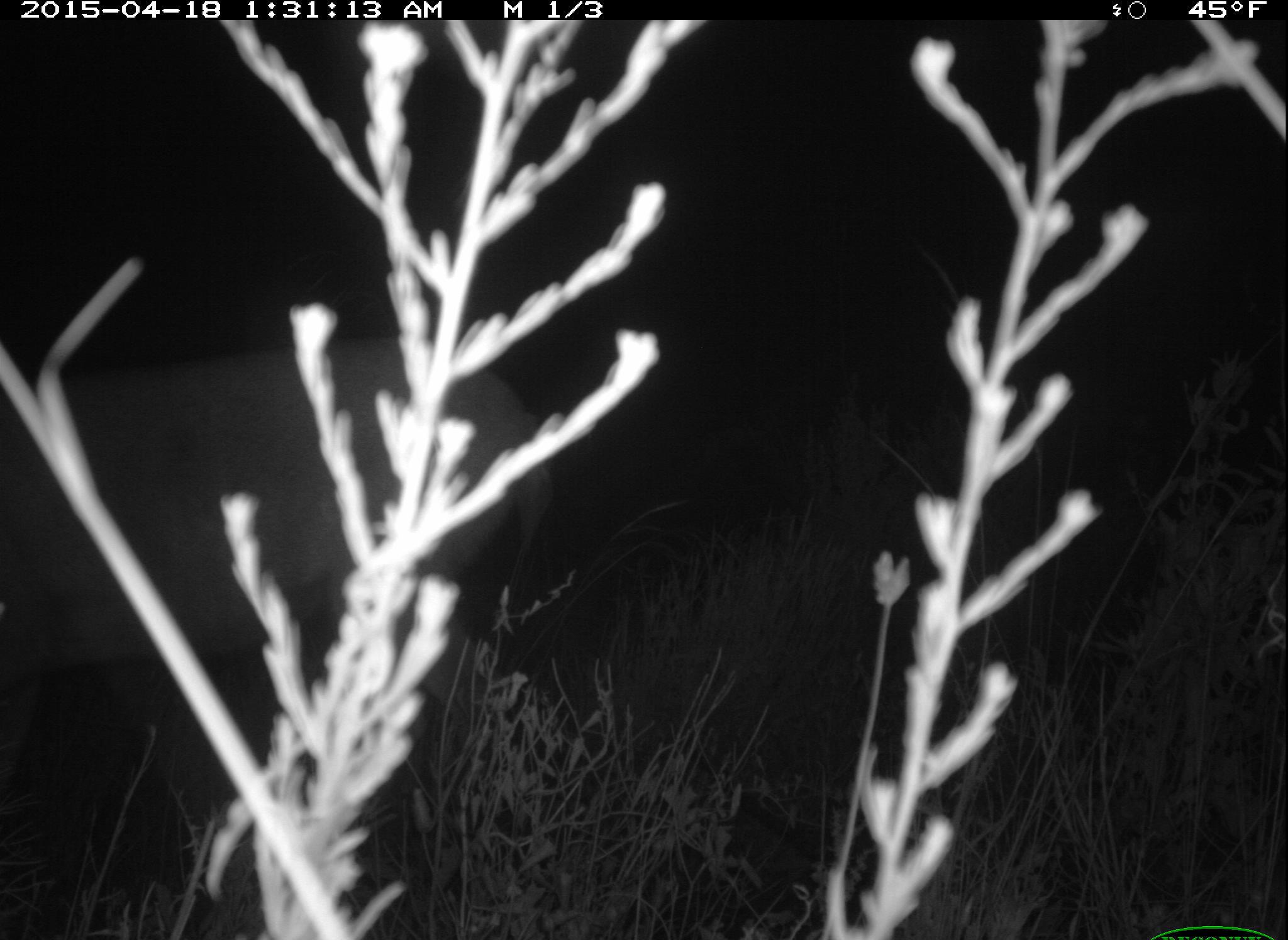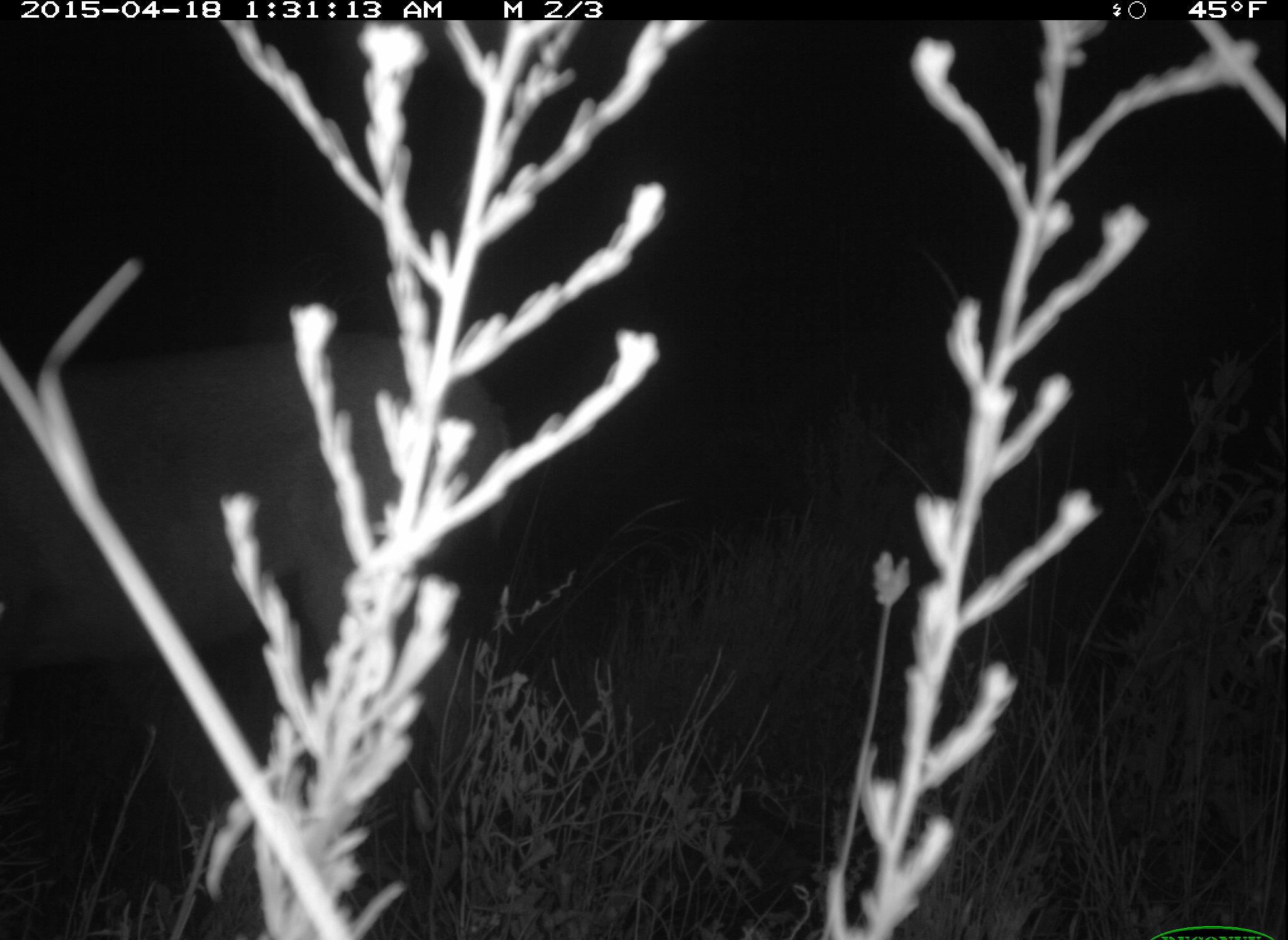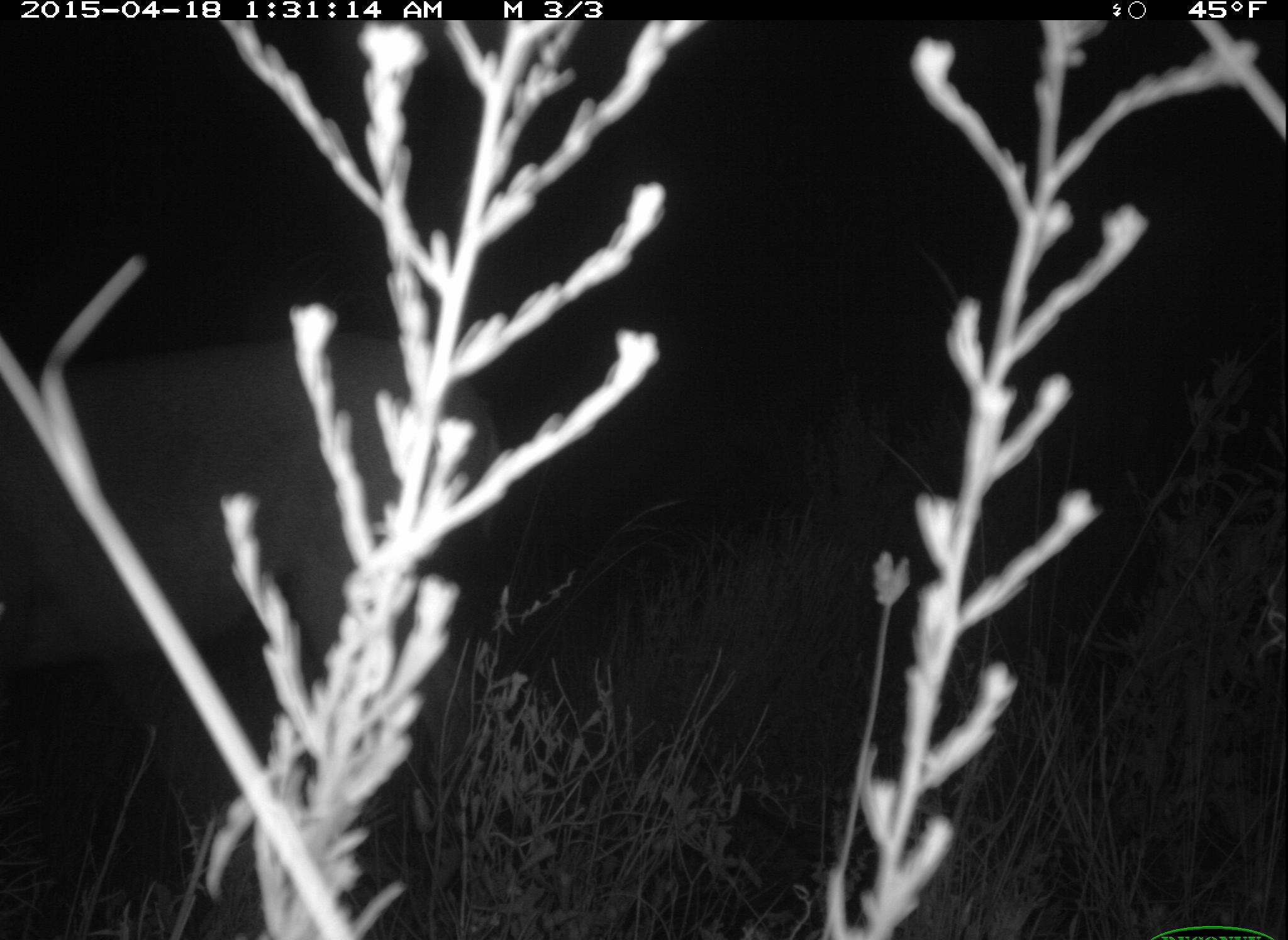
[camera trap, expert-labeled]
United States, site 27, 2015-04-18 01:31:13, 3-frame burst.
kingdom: Animalia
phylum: Chordata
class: Mammalia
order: Artiodactyla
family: Cervidae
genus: Odocoileus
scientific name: Odocoileus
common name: deer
Deer (Odocoileus).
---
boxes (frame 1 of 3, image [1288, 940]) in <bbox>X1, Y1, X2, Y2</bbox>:
deer: <bbox>0, 331, 547, 939</bbox>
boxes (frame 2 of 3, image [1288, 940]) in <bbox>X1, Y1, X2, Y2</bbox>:
deer: <bbox>0, 335, 529, 876</bbox>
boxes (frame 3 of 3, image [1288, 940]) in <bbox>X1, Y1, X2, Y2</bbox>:
deer: <bbox>0, 335, 509, 940</bbox>